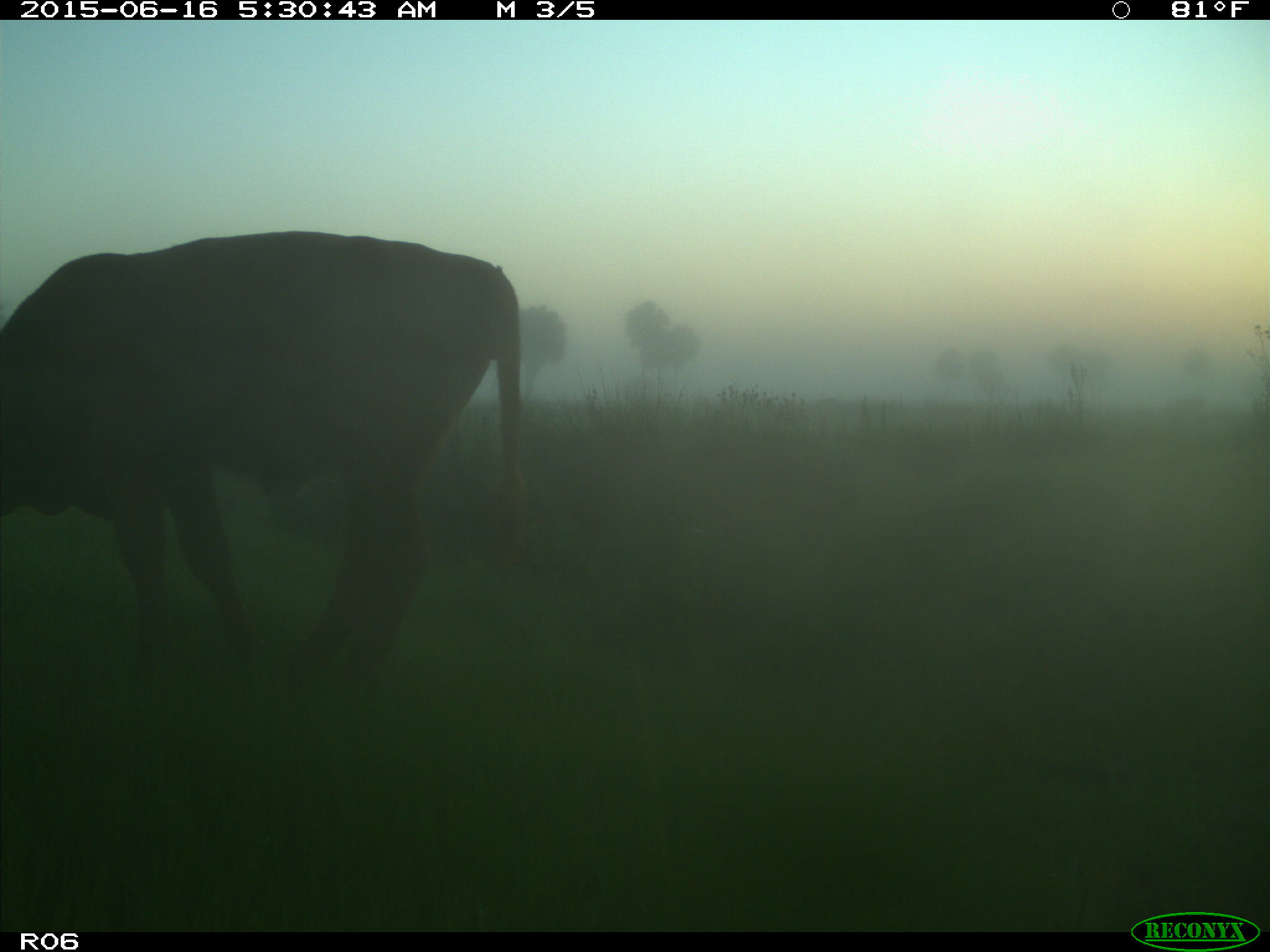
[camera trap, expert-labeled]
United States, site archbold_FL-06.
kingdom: Animalia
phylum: Chordata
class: Mammalia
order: Artiodactyla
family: Bovidae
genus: Bos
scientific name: Bos taurus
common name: domestic cow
Bos taurus (domestic cow).